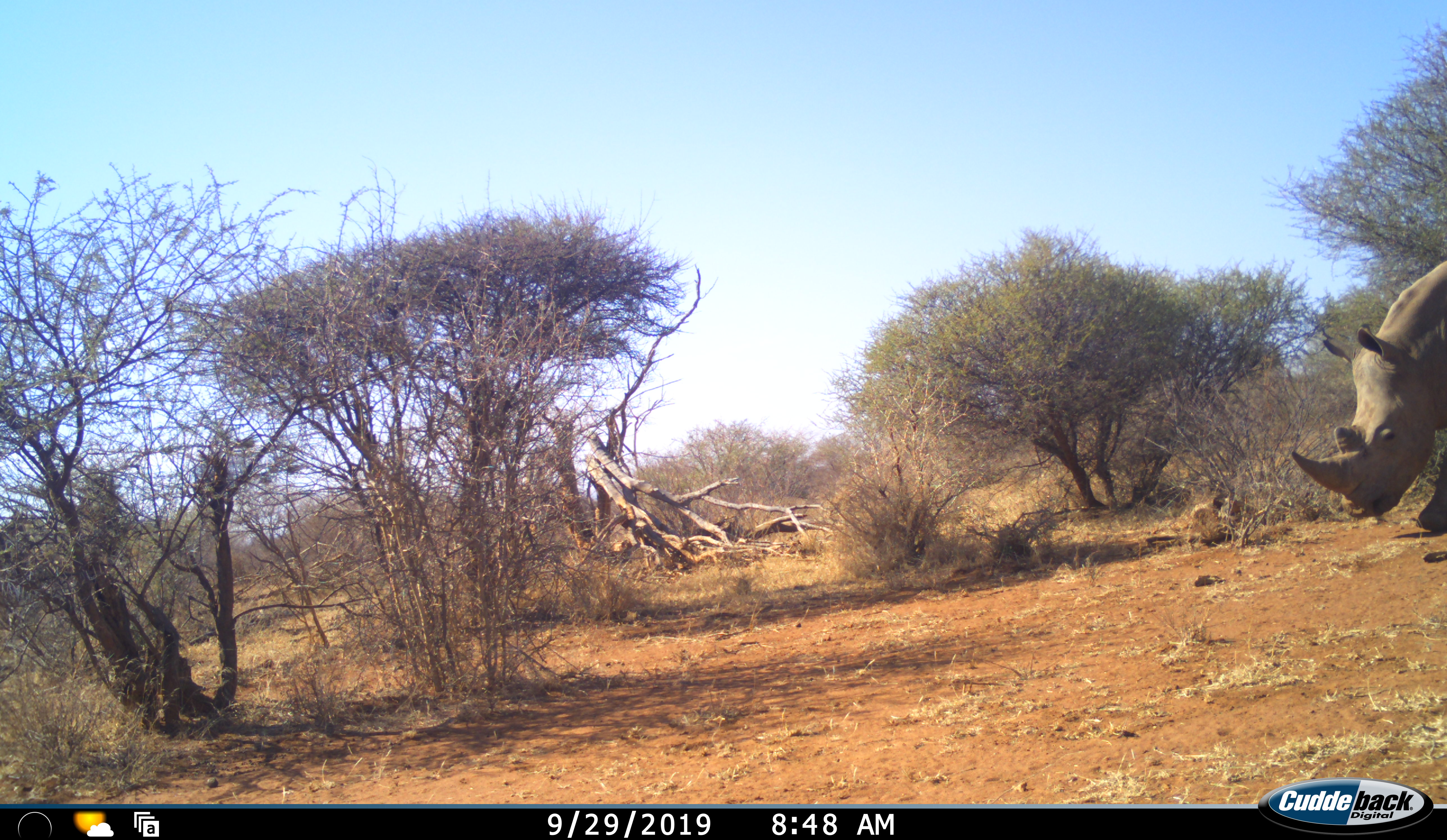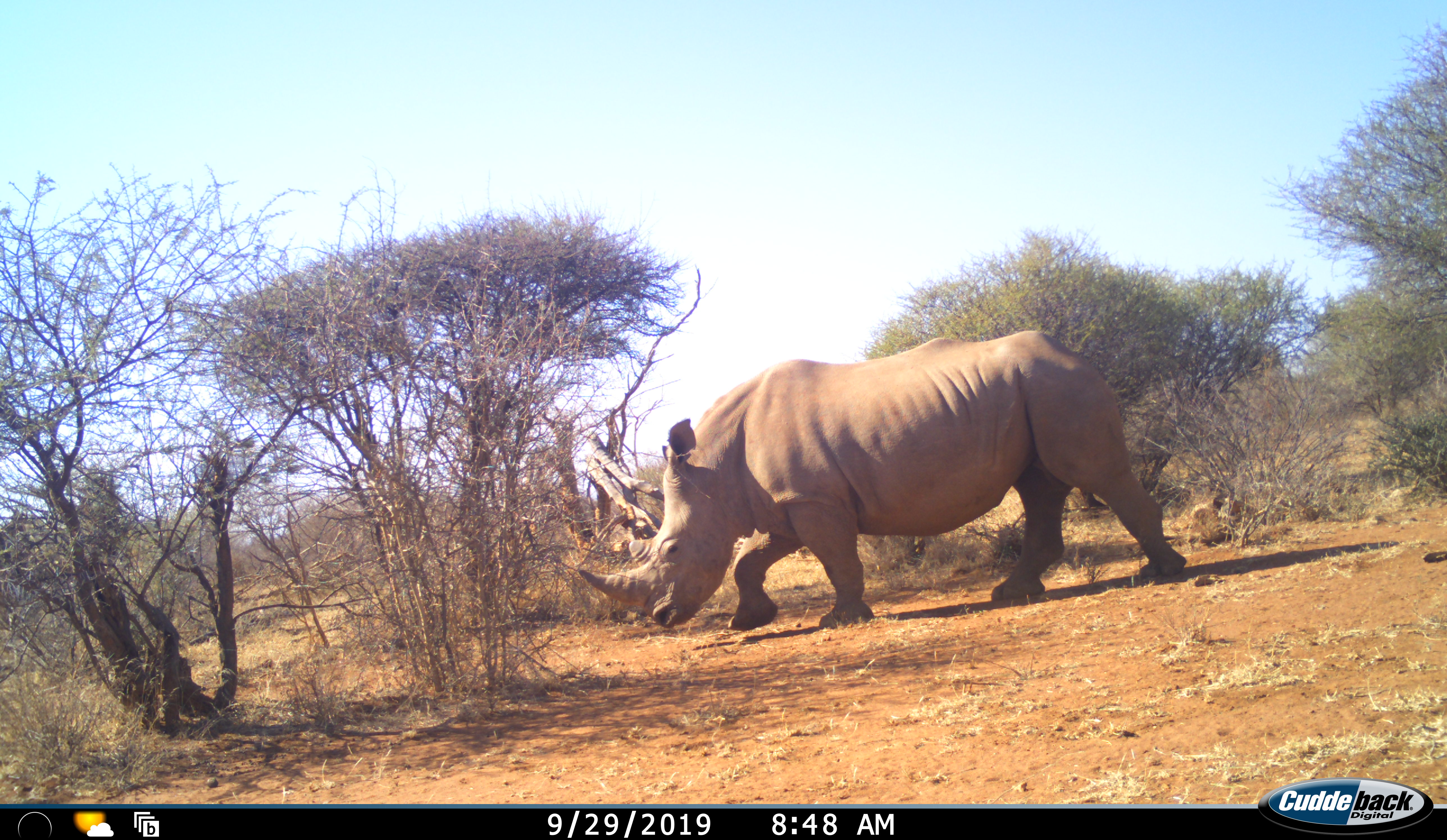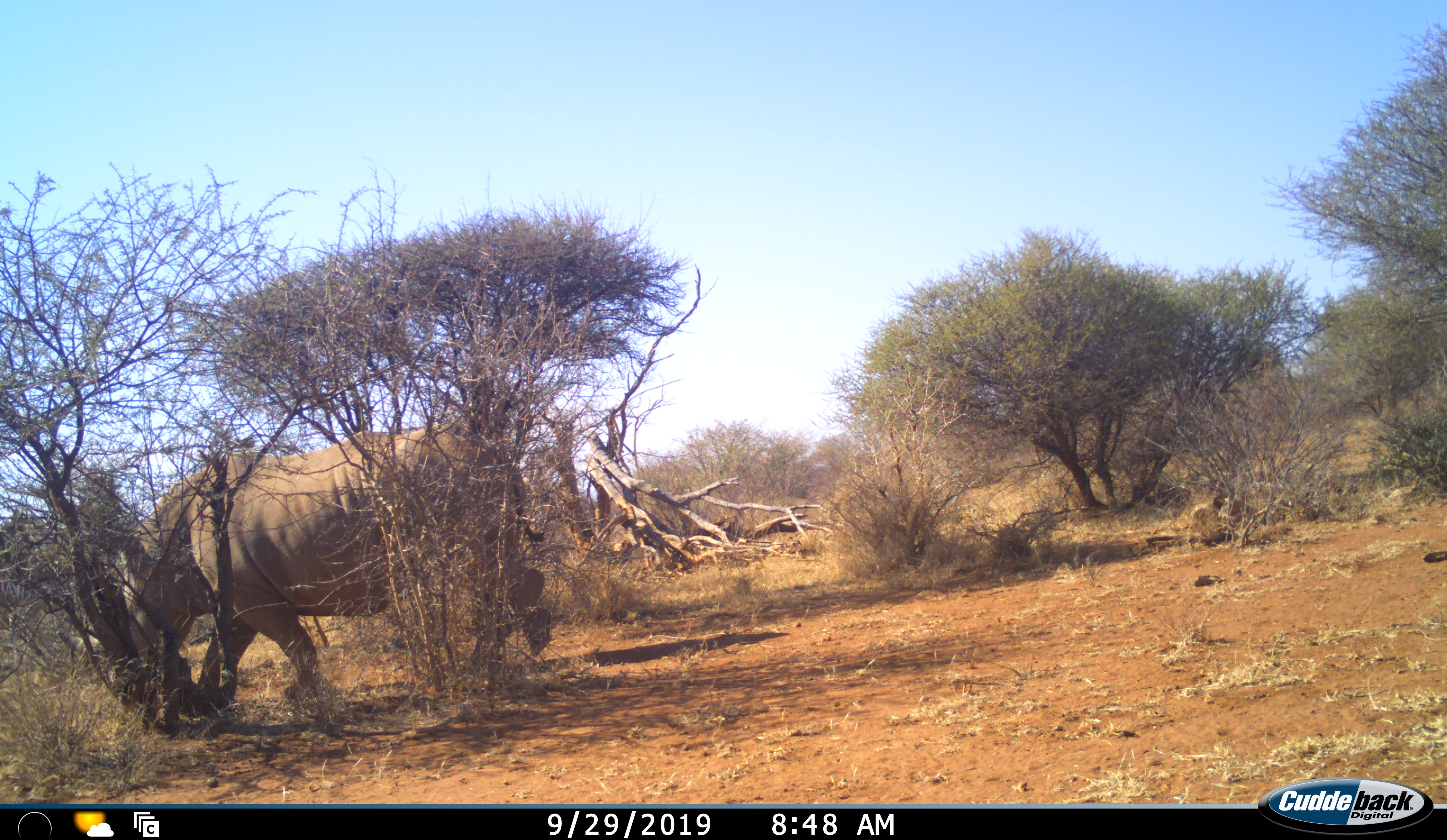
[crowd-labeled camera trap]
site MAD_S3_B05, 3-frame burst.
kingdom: Animalia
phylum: Chordata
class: Mammalia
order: Perissodactyla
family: Rhinocerotidae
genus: Ceratotherium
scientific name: Ceratotherium simum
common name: white rhinoceros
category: rhinoceroswhite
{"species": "rhinoceroswhite (white rhinoceros) (Ceratotherium simum)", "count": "1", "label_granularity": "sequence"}